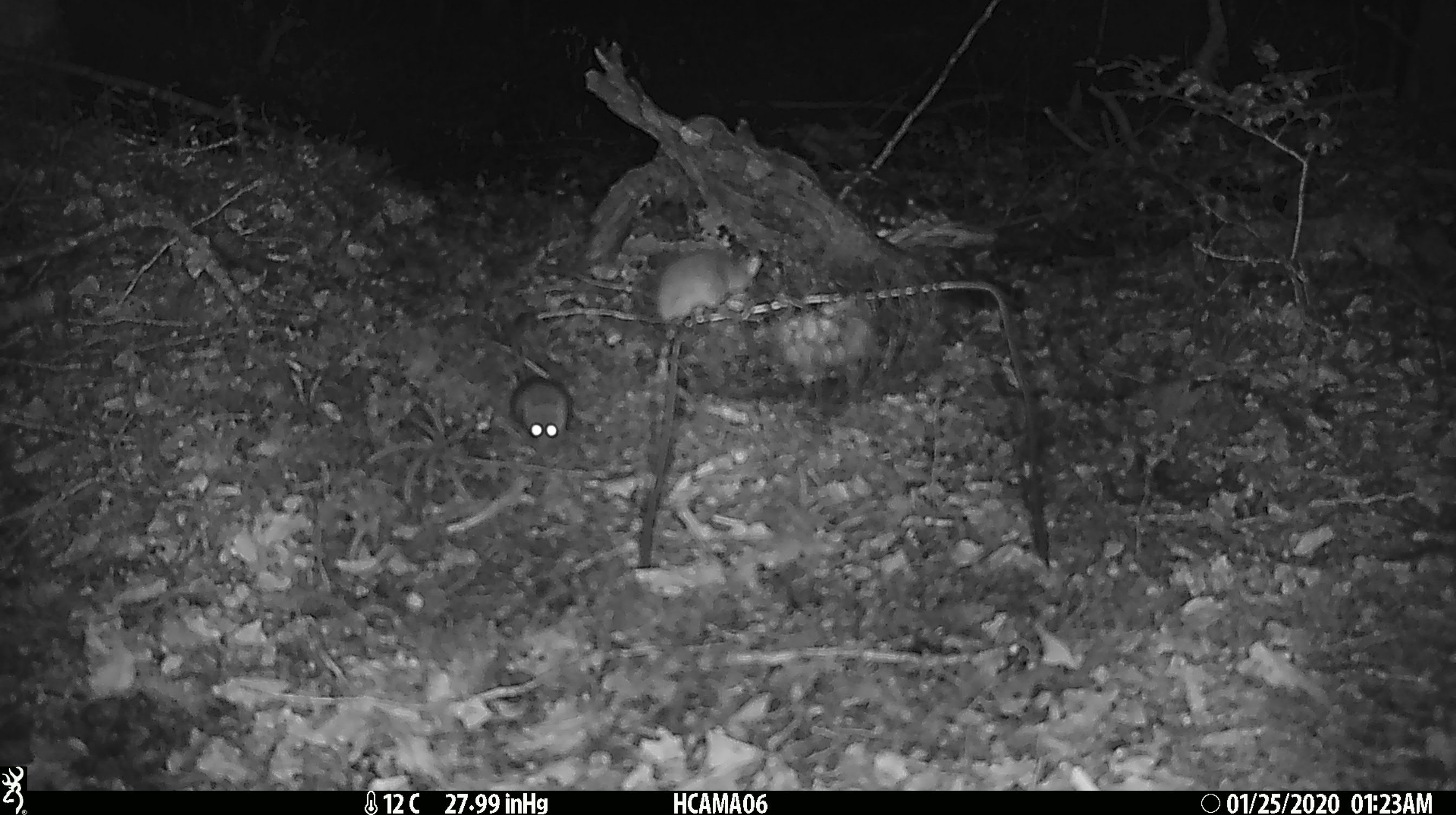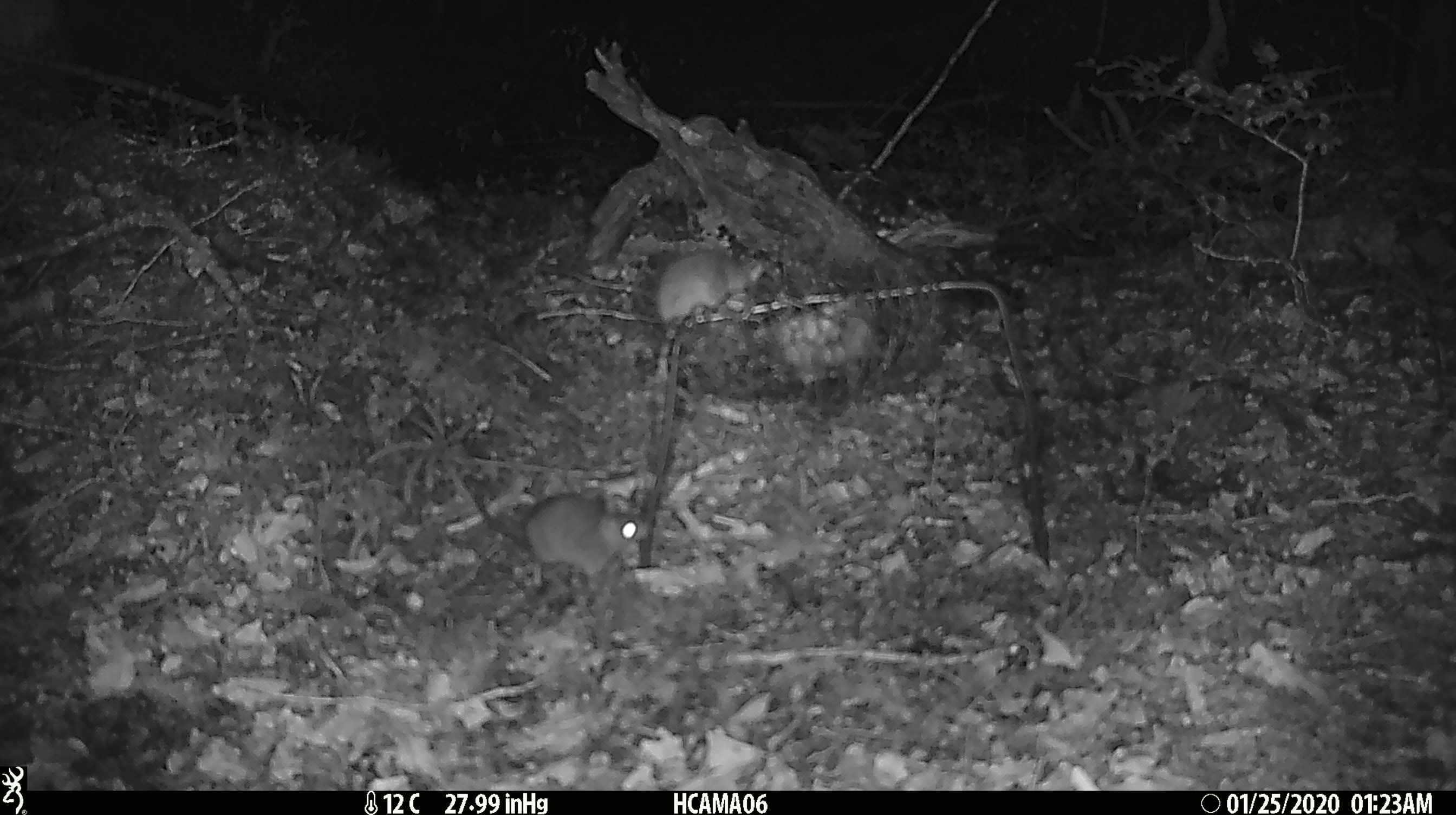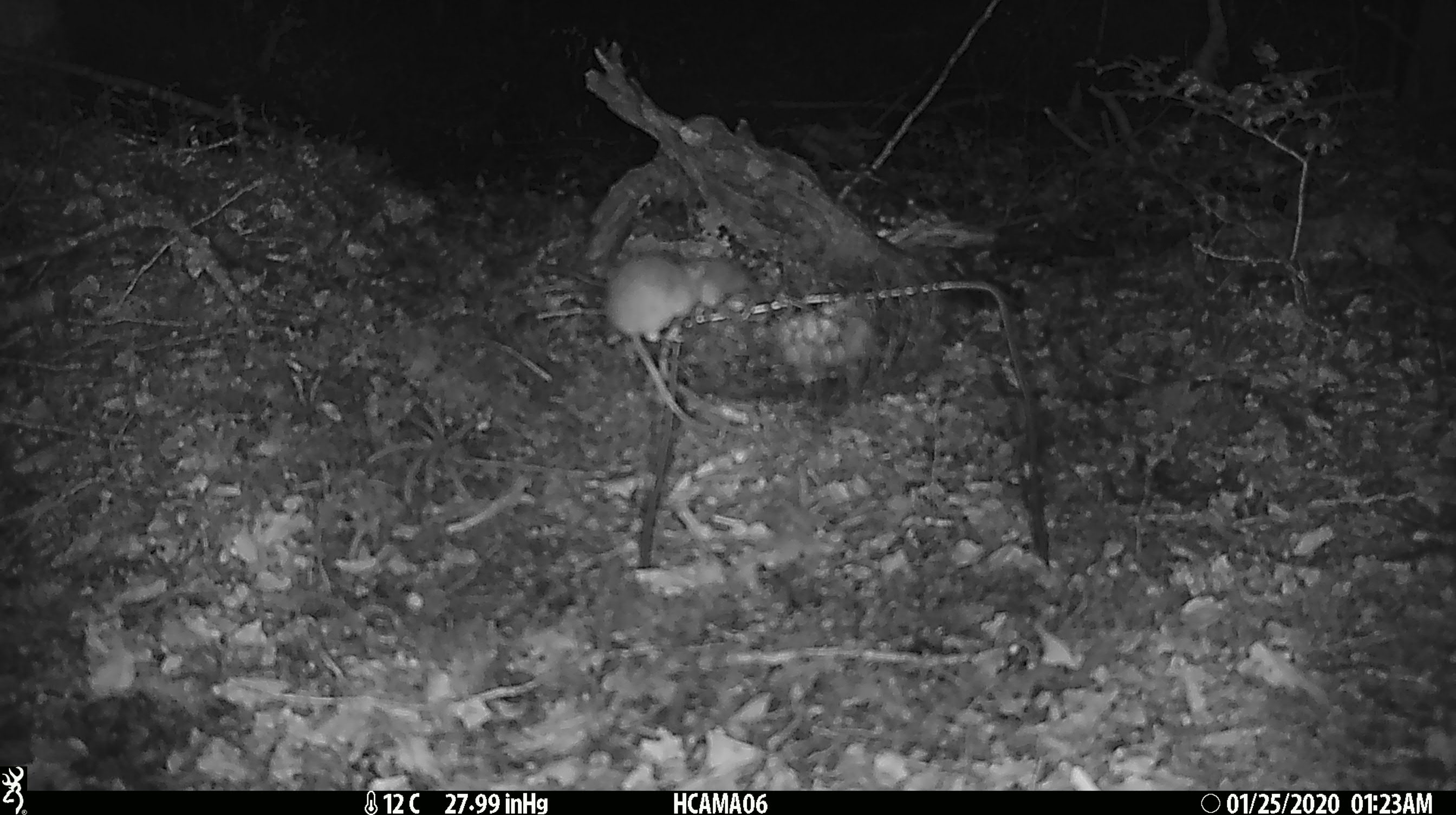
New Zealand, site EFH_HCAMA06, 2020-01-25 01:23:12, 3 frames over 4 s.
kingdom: Animalia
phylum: Chordata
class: Mammalia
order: Rodentia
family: Muridae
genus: Mus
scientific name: Mus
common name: mouse